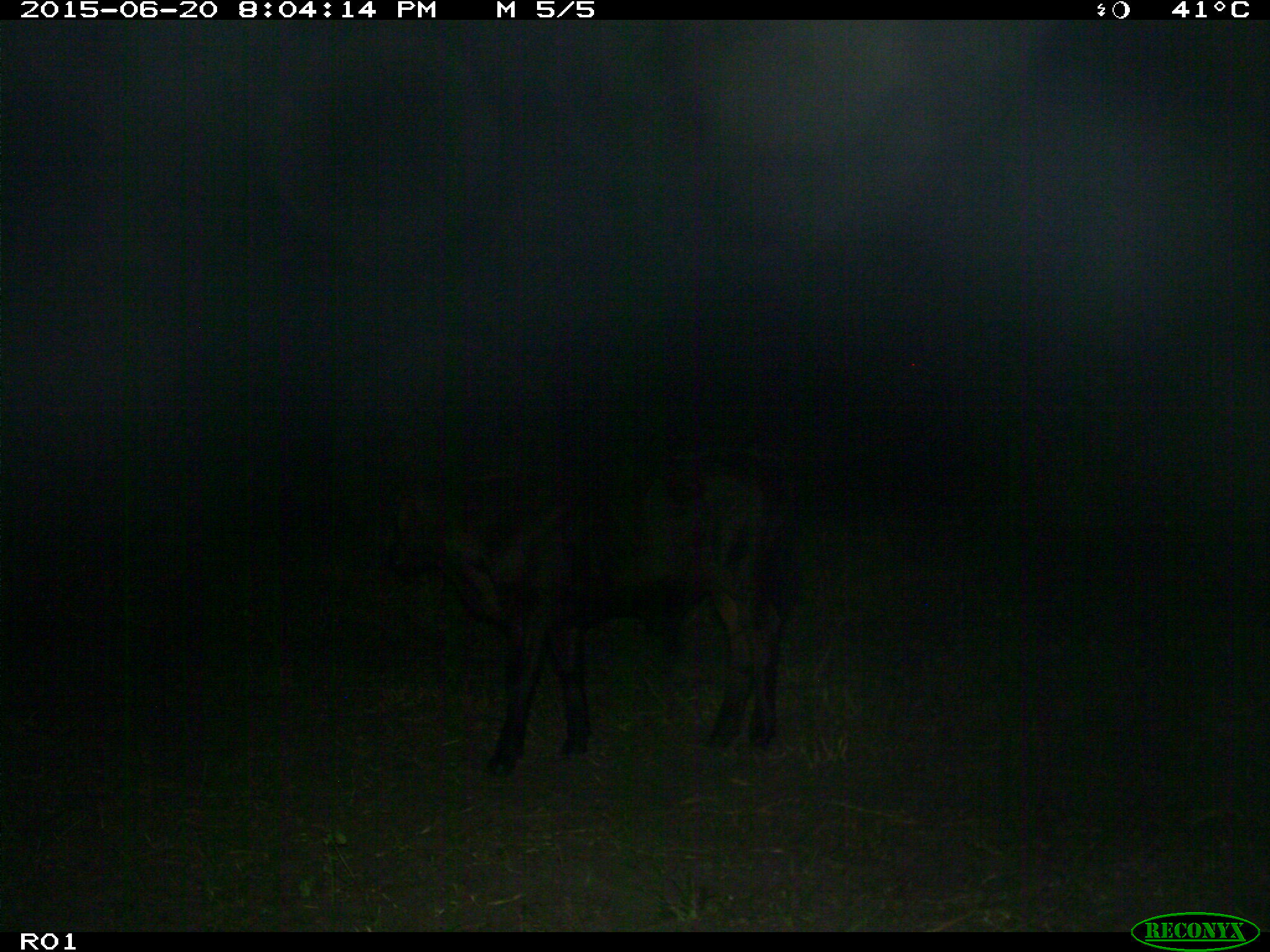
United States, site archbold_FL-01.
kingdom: Animalia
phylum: Chordata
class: Mammalia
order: Artiodactyla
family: Bovidae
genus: Bos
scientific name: Bos taurus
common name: domestic cow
Bos taurus (domestic cow).